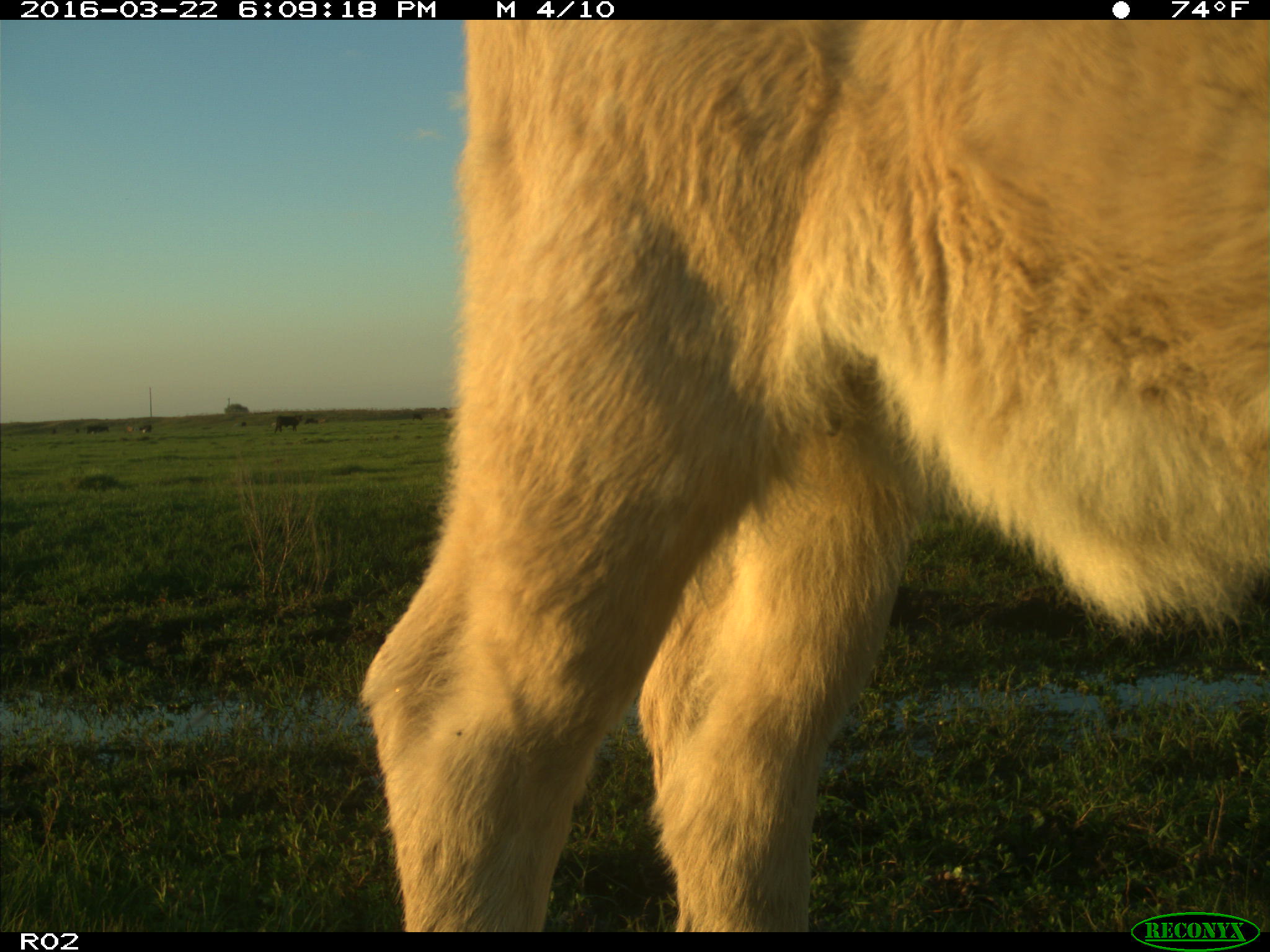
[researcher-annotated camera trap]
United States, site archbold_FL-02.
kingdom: Animalia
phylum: Chordata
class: Mammalia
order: Artiodactyla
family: Bovidae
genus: Bos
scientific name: Bos taurus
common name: domestic cow